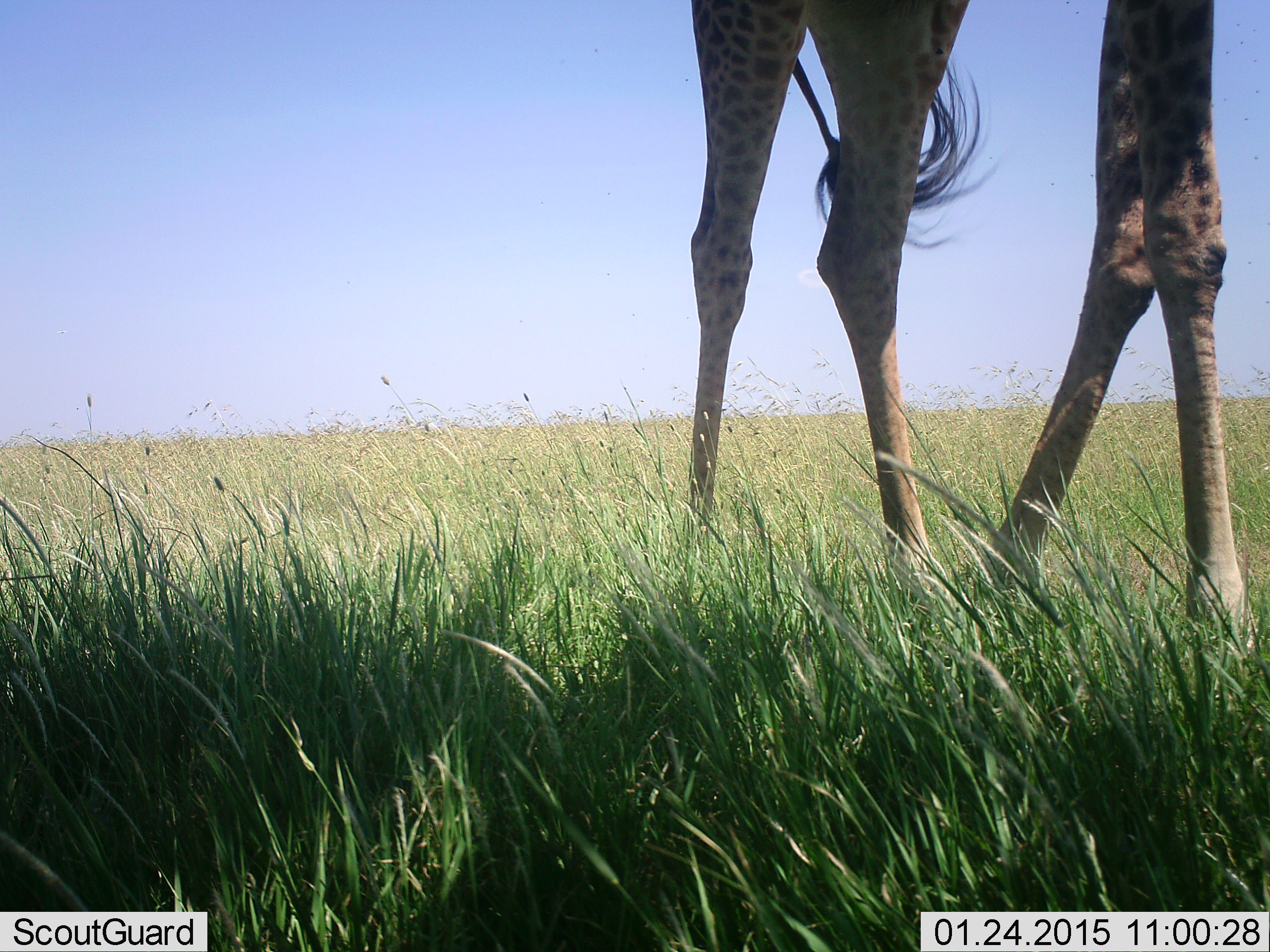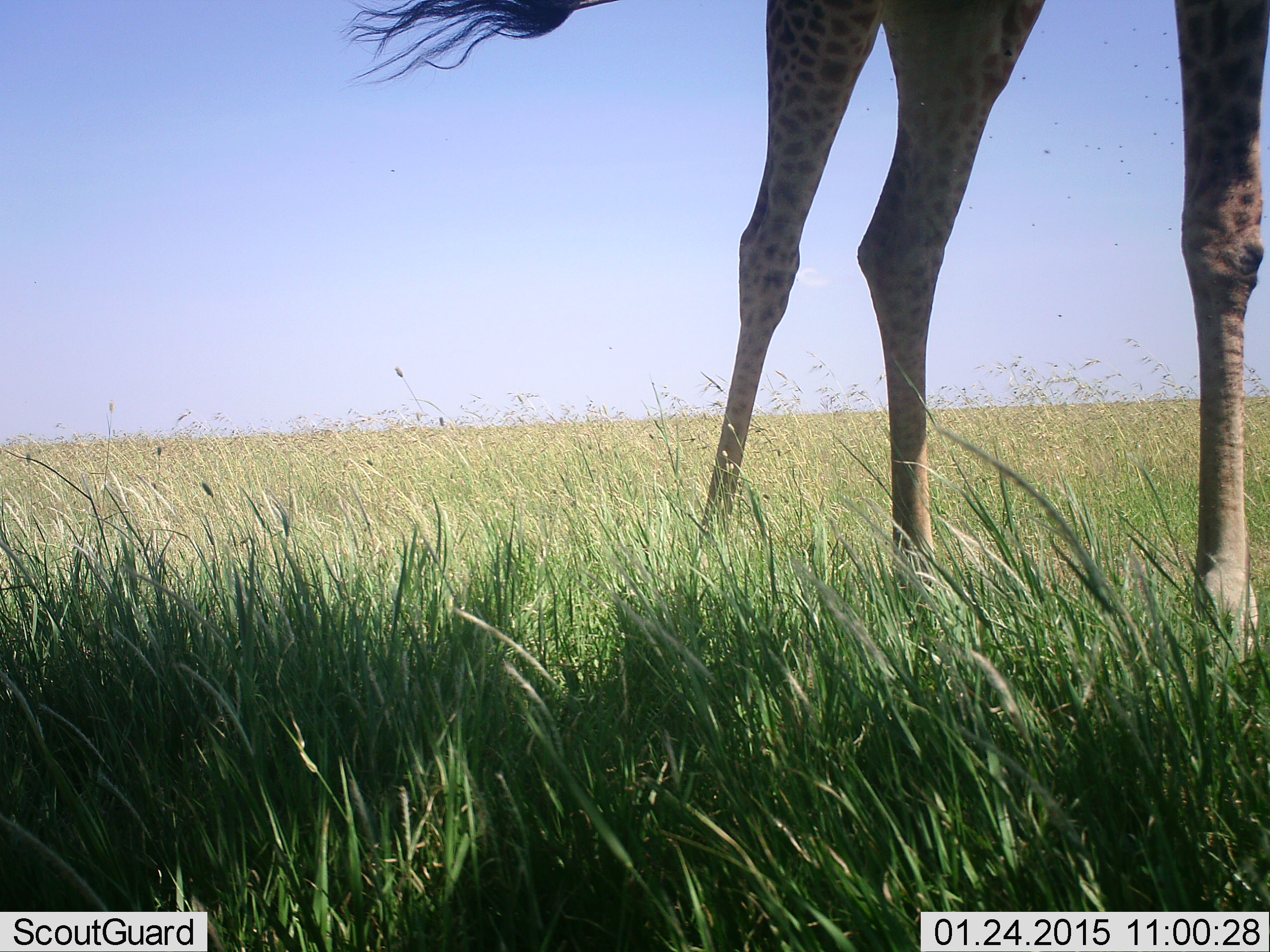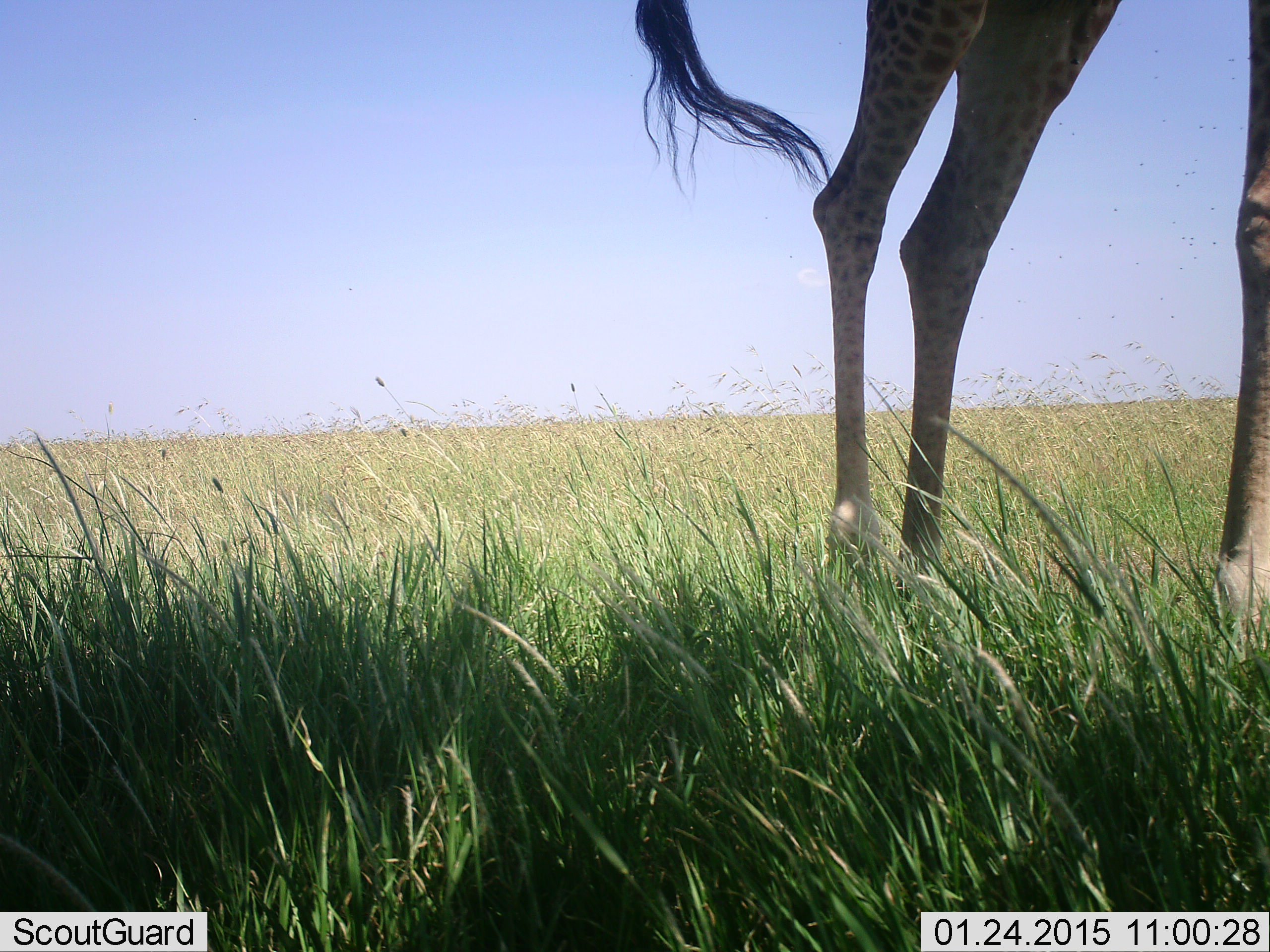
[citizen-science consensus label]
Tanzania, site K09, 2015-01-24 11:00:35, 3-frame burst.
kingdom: Animalia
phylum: Chordata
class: Mammalia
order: Artiodactyla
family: Giraffidae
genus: Giraffa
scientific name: Giraffa camelopardalis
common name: giraffe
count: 1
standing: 70%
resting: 0%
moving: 30%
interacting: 0%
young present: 0%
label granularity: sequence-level